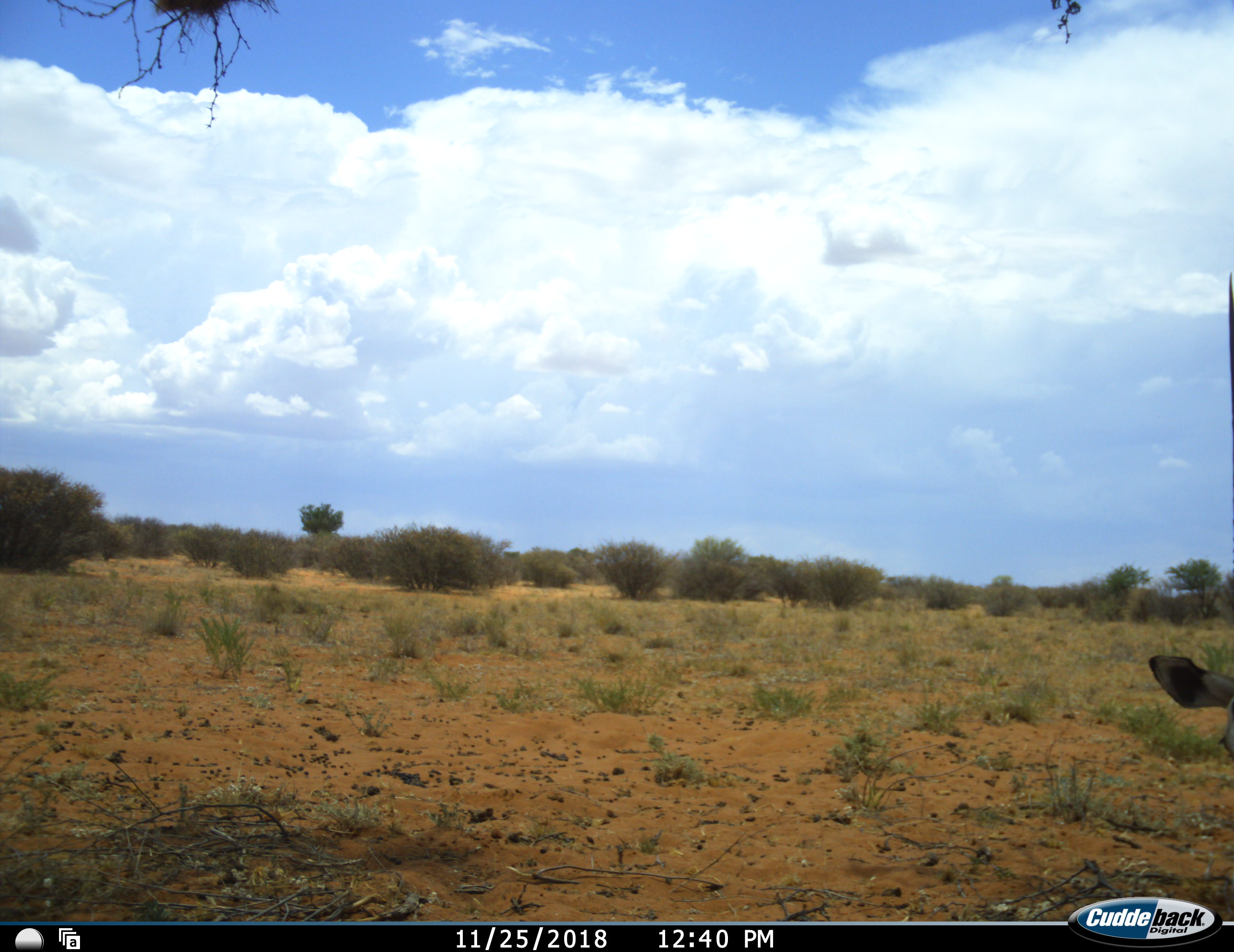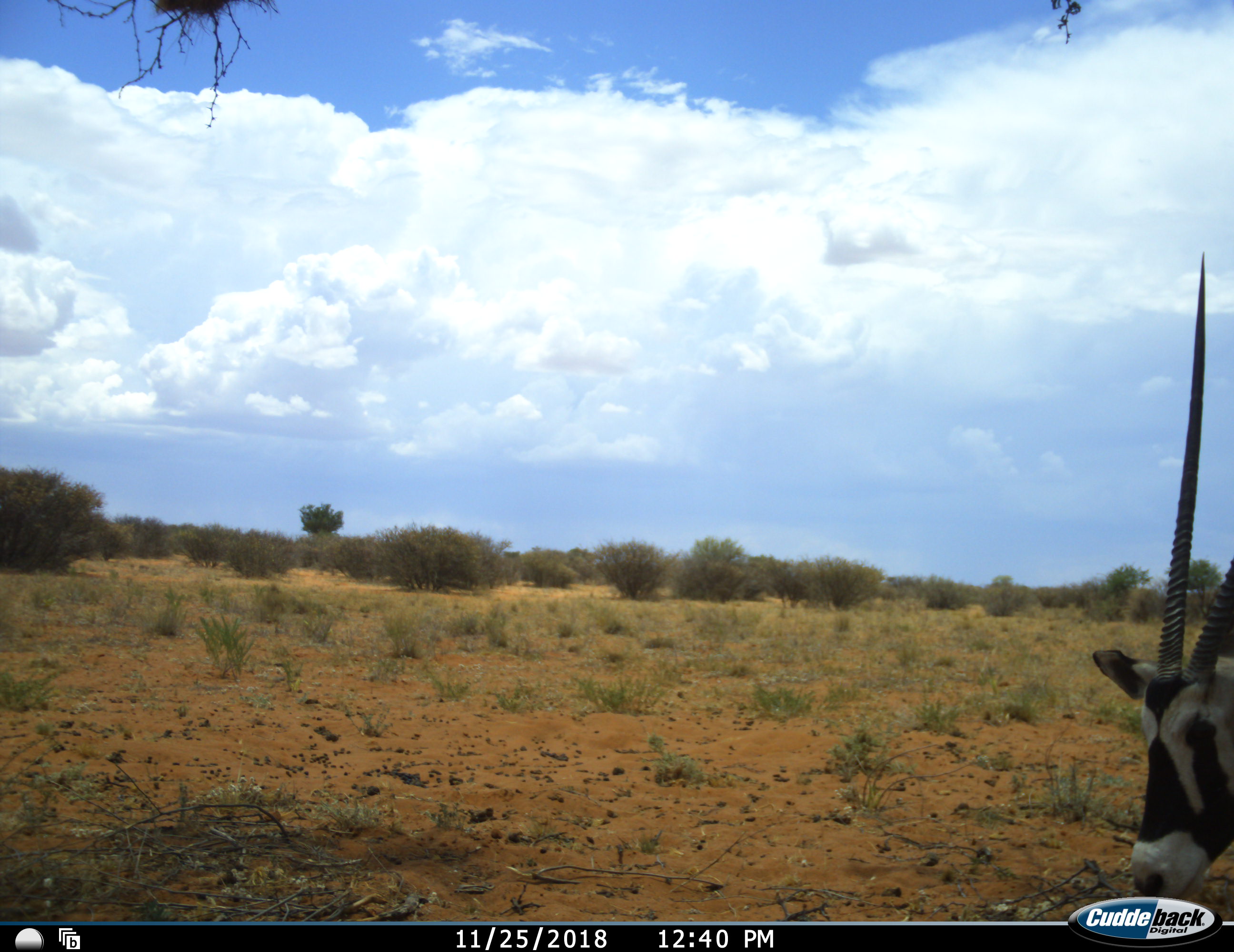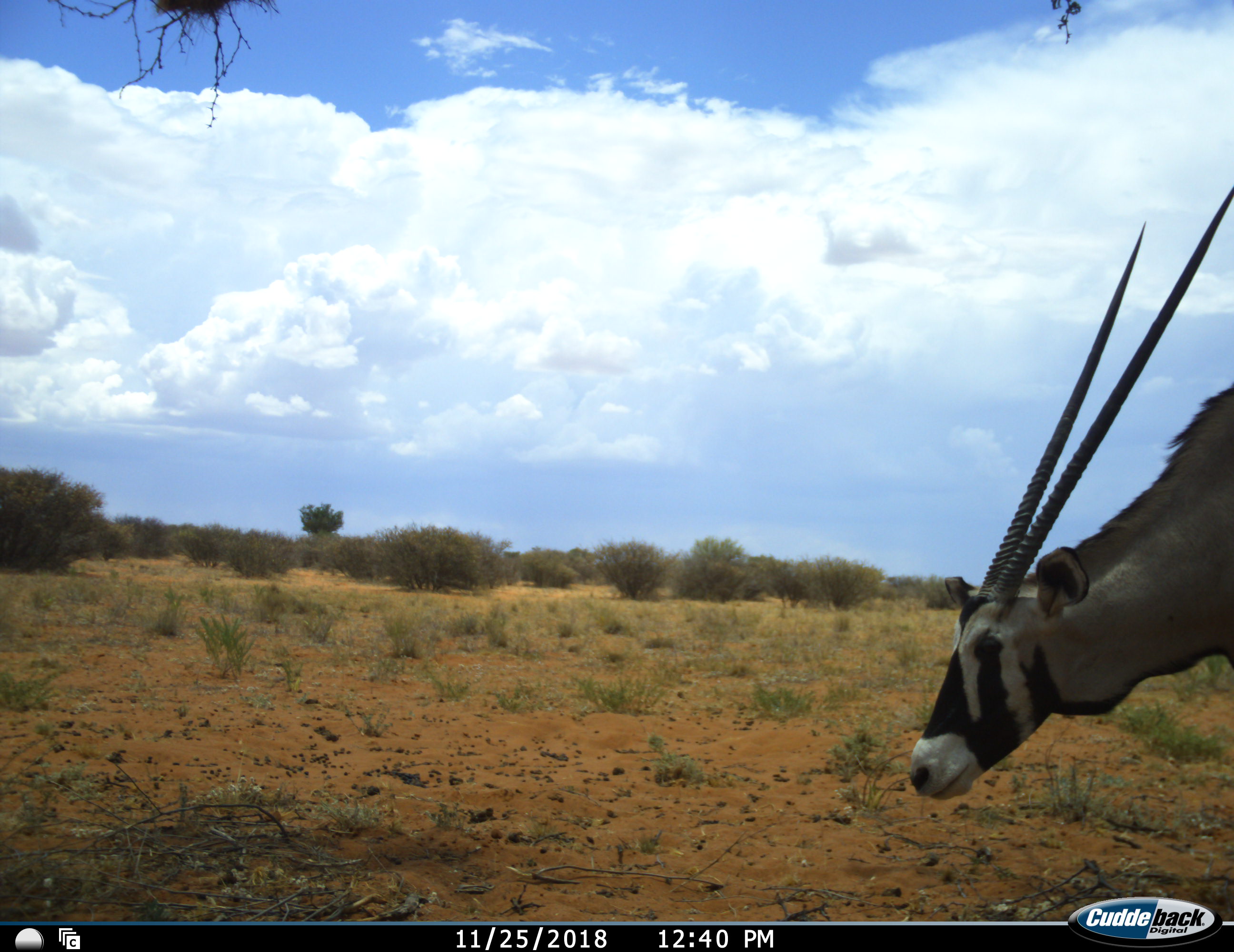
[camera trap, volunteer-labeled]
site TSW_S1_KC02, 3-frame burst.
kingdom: Animalia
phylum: Chordata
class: Mammalia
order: Artiodactyla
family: Bovidae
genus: Oryx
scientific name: Oryx gazella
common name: gemsbok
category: oryx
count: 1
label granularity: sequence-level